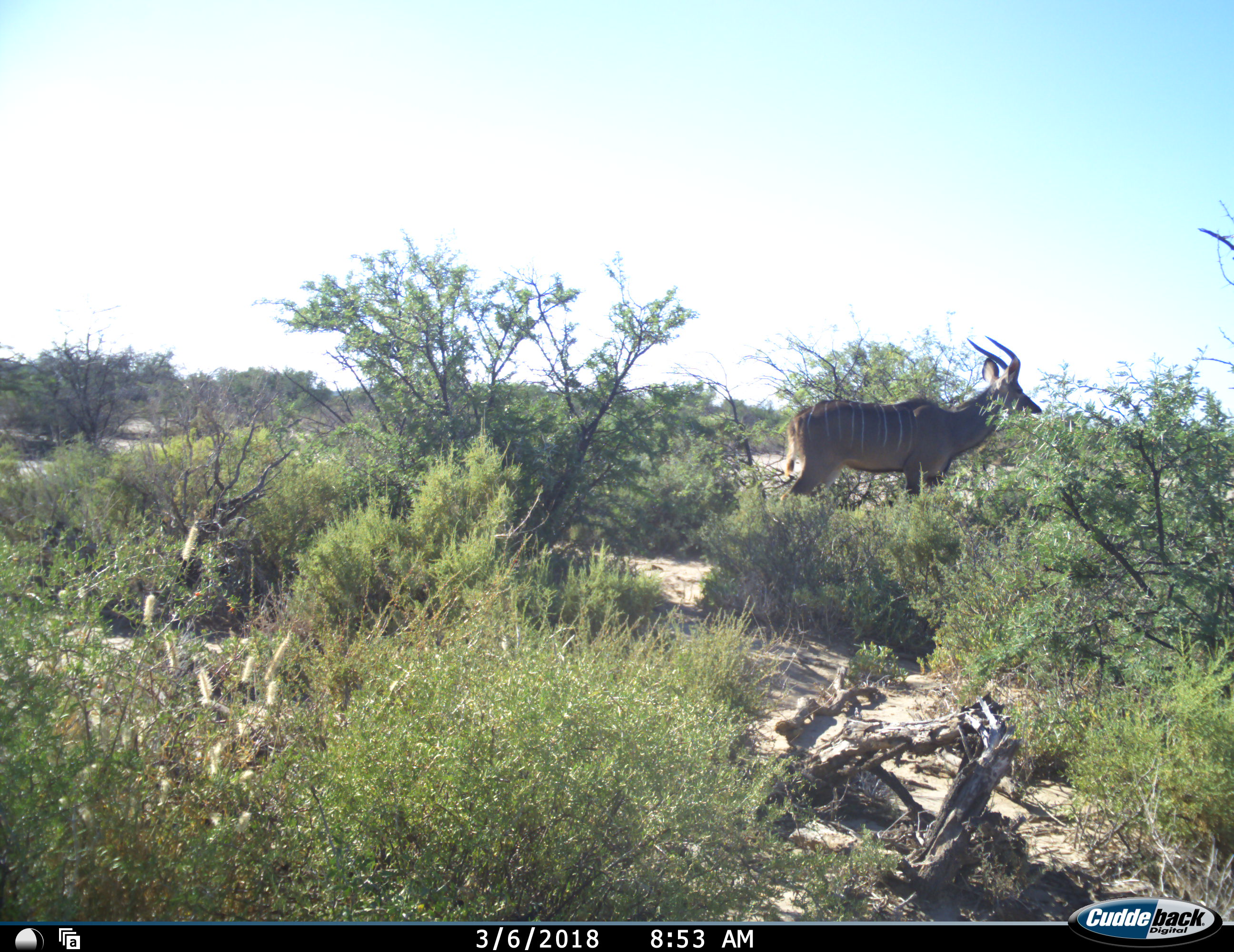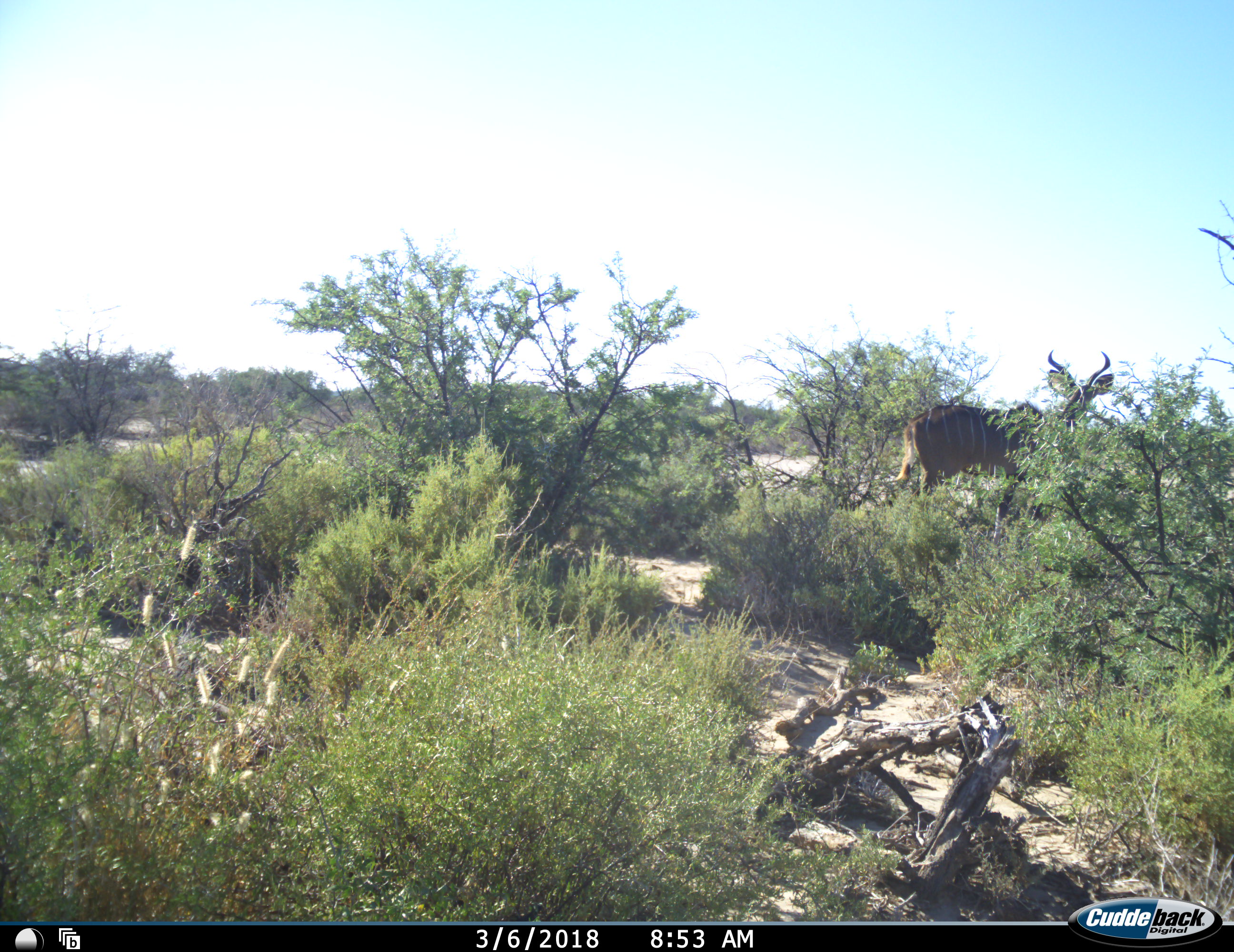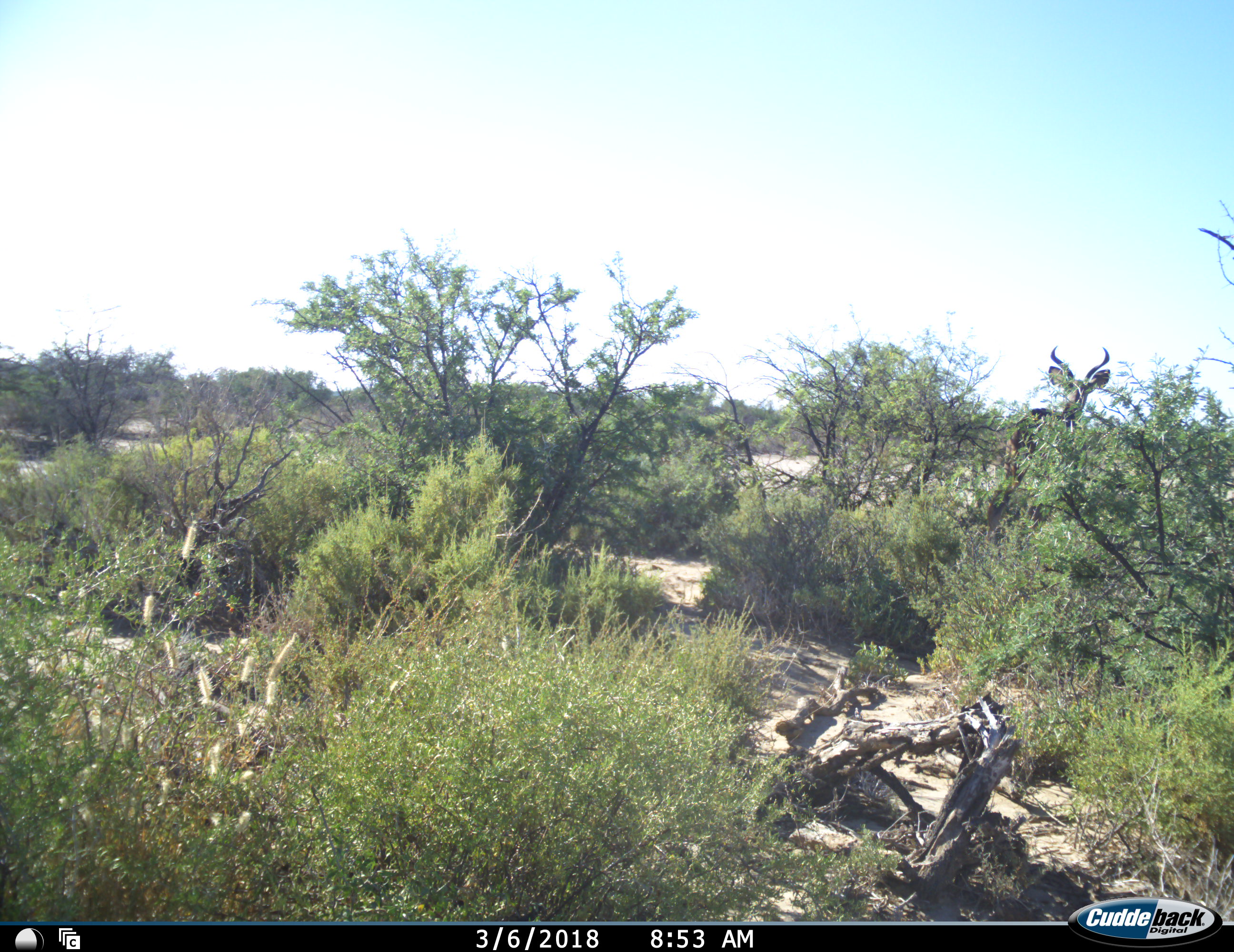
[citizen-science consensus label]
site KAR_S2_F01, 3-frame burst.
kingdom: Animalia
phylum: Chordata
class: Mammalia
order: Artiodactyla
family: Bovidae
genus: Tragelaphus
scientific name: Tragelaphus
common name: kudu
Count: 1.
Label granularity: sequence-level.